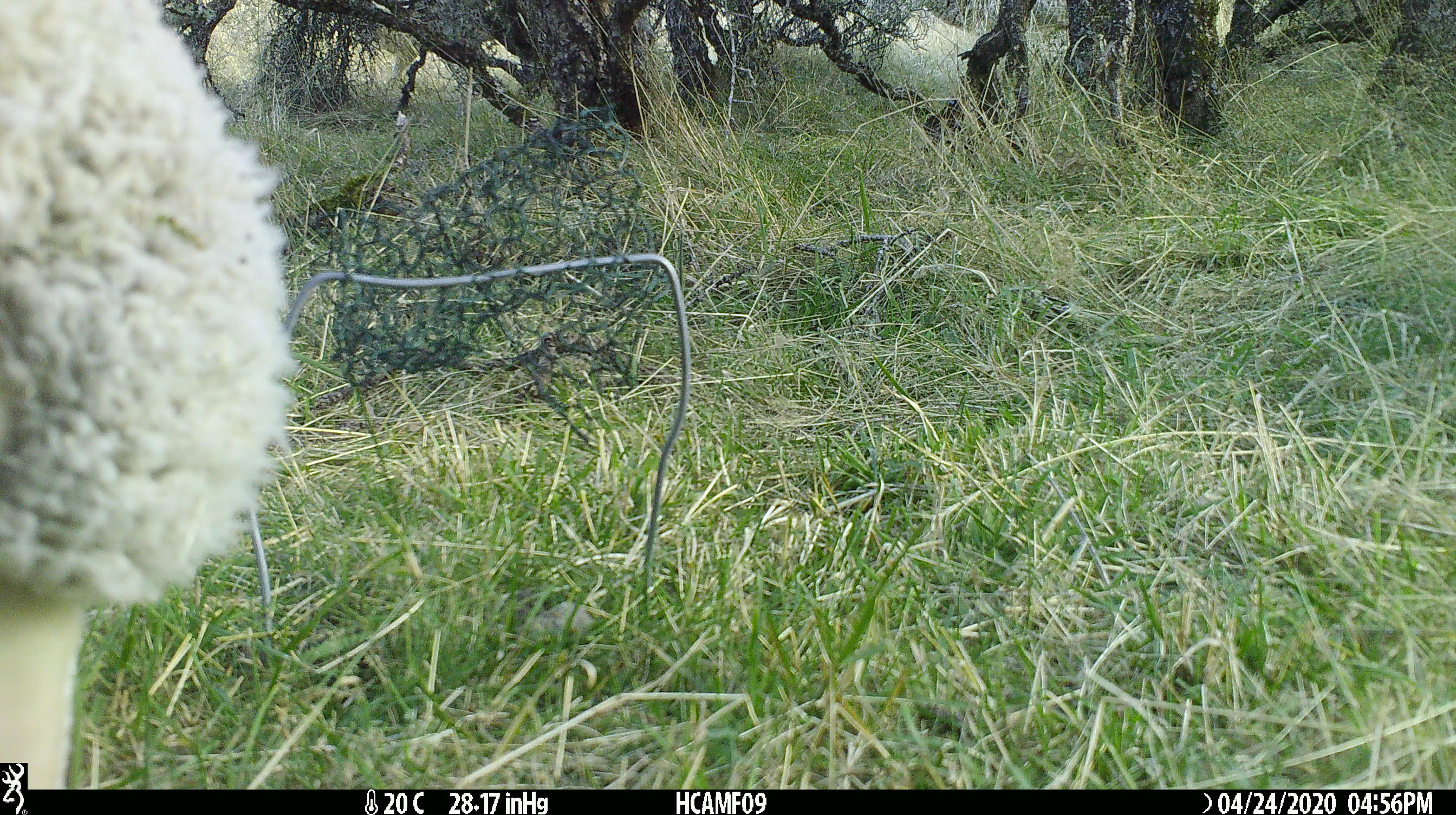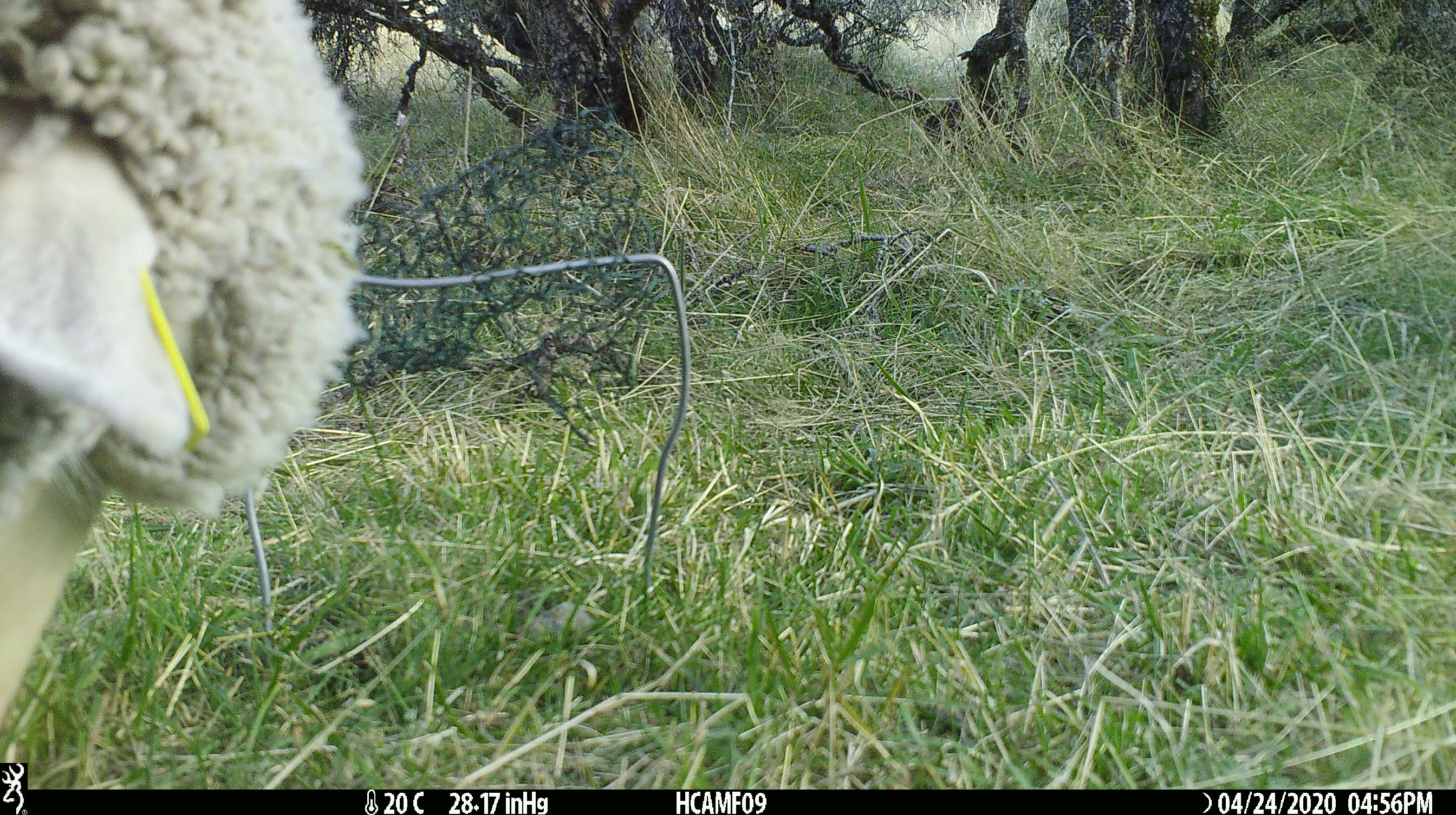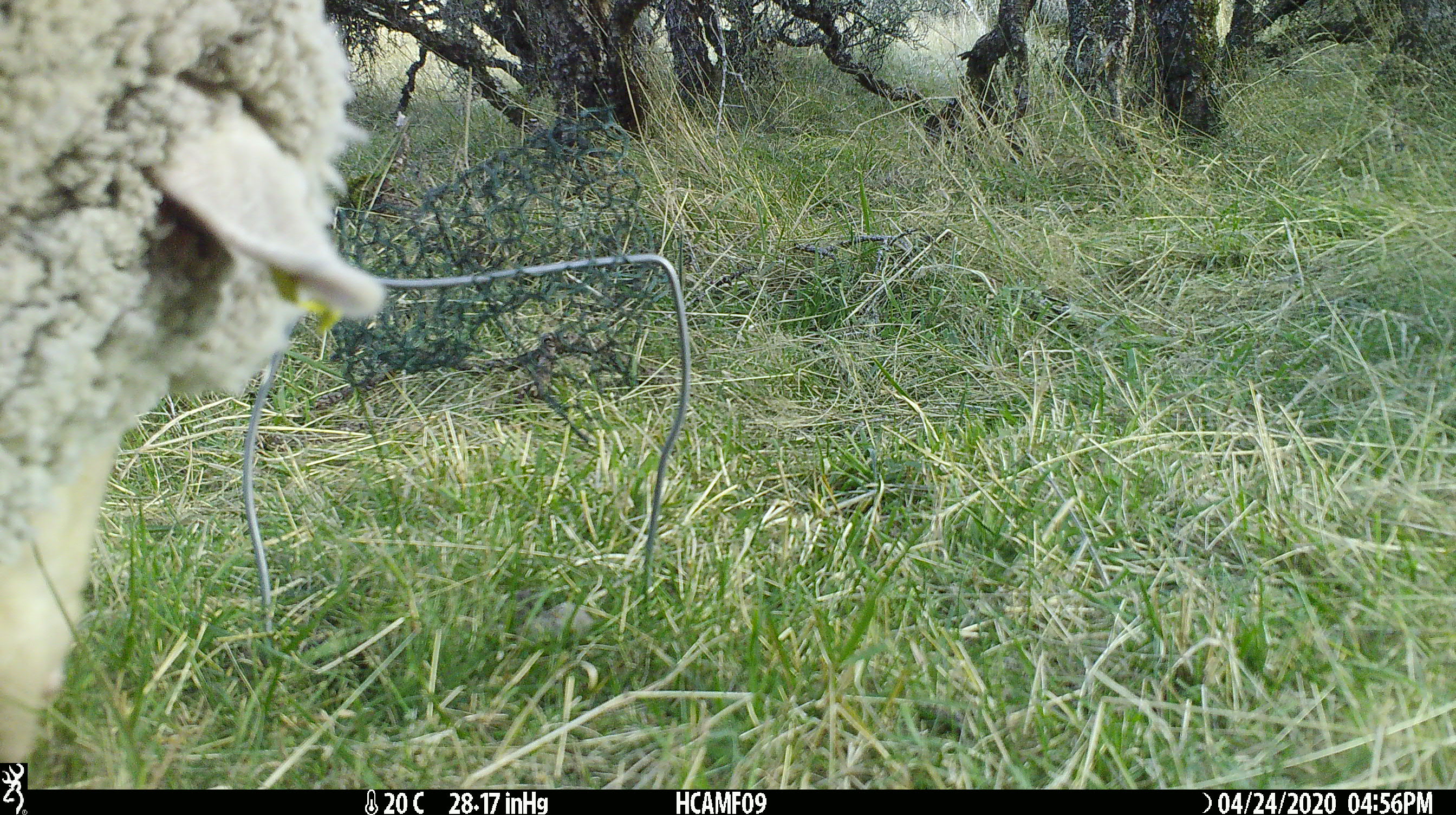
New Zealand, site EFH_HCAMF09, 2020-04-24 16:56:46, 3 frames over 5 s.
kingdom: Animalia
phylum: Chordata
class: Mammalia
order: Artiodactyla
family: Bovidae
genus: Ovis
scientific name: Ovis aries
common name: domestic sheep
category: sheep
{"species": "sheep (domestic sheep) (Ovis aries)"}